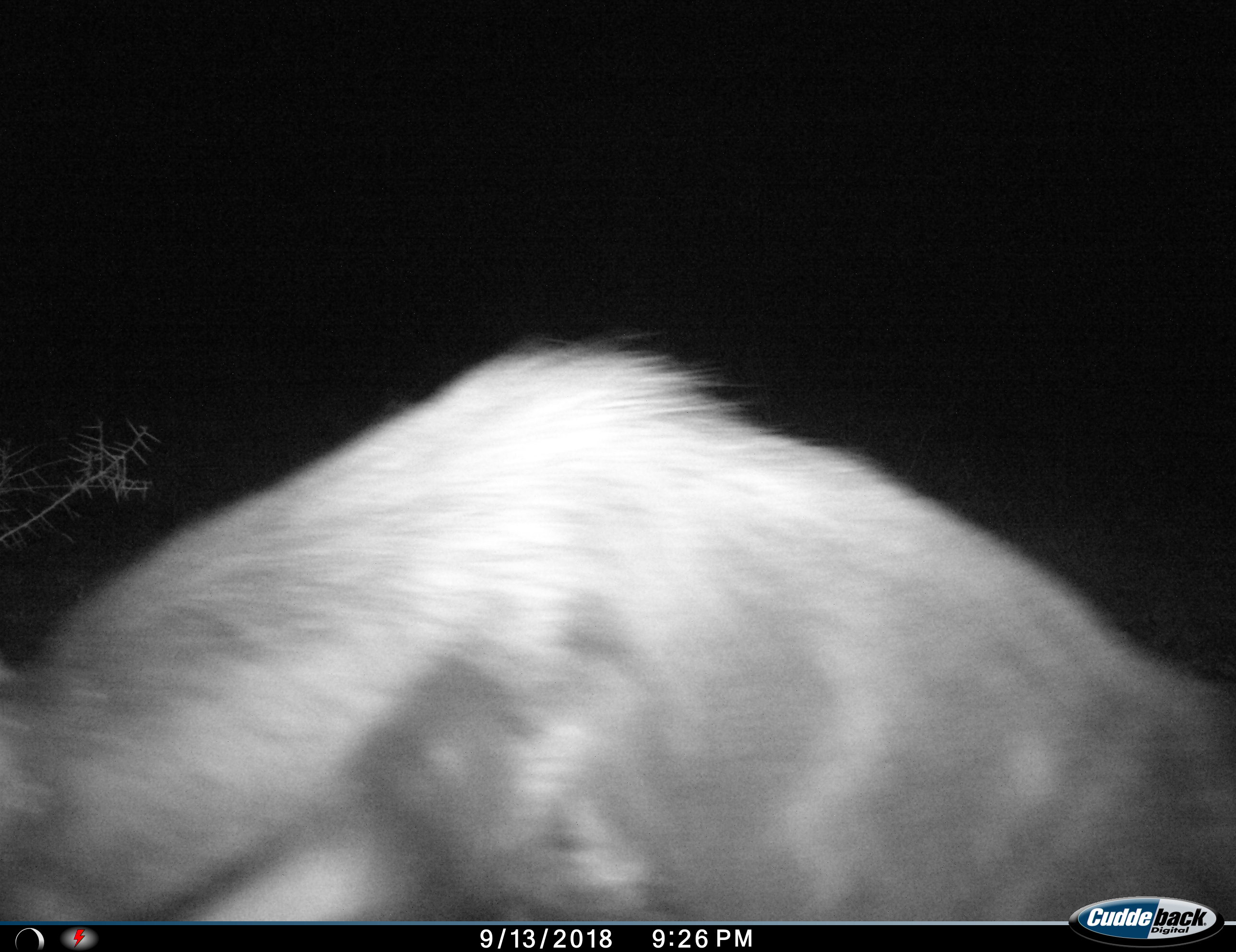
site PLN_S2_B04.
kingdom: Animalia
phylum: Chordata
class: Mammalia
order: Carnivora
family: Hyaenidae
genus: Parahyaena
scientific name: Parahyaena brunnea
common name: brown hyena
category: hyenabrown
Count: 1.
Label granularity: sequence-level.